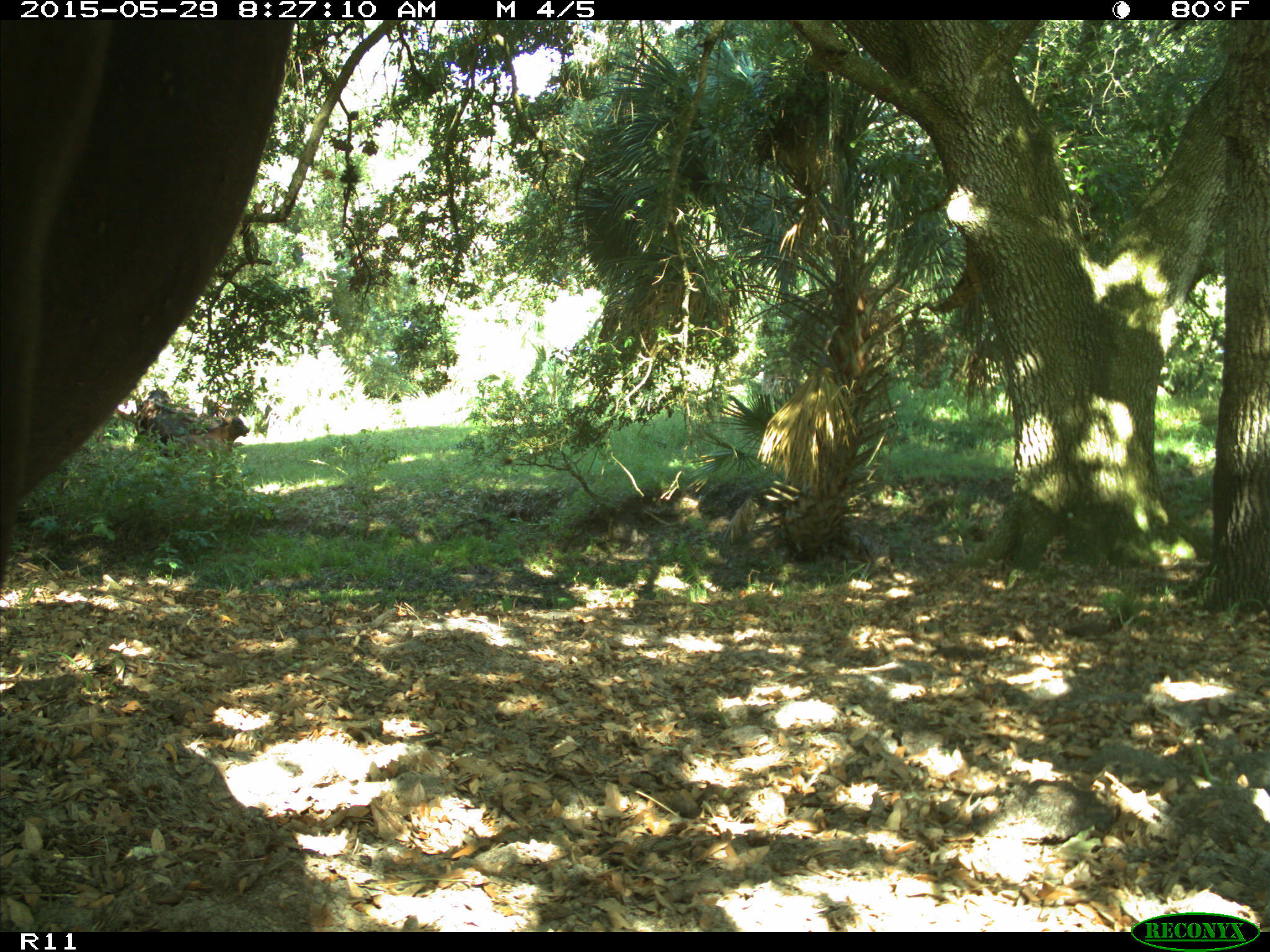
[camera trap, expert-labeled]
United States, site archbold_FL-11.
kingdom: Animalia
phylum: Chordata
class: Mammalia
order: Artiodactyla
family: Bovidae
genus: Bos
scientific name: Bos taurus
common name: domestic cow